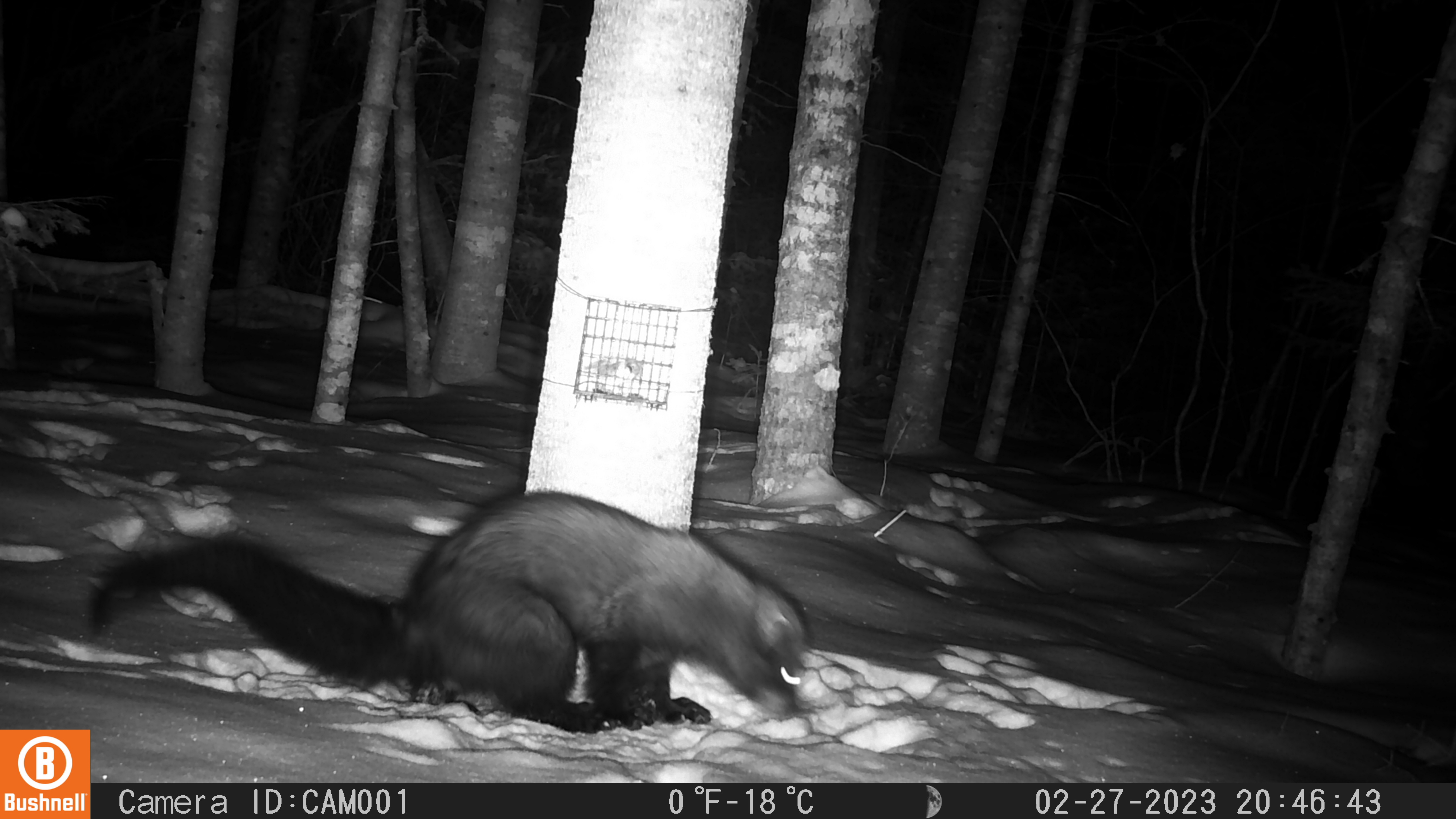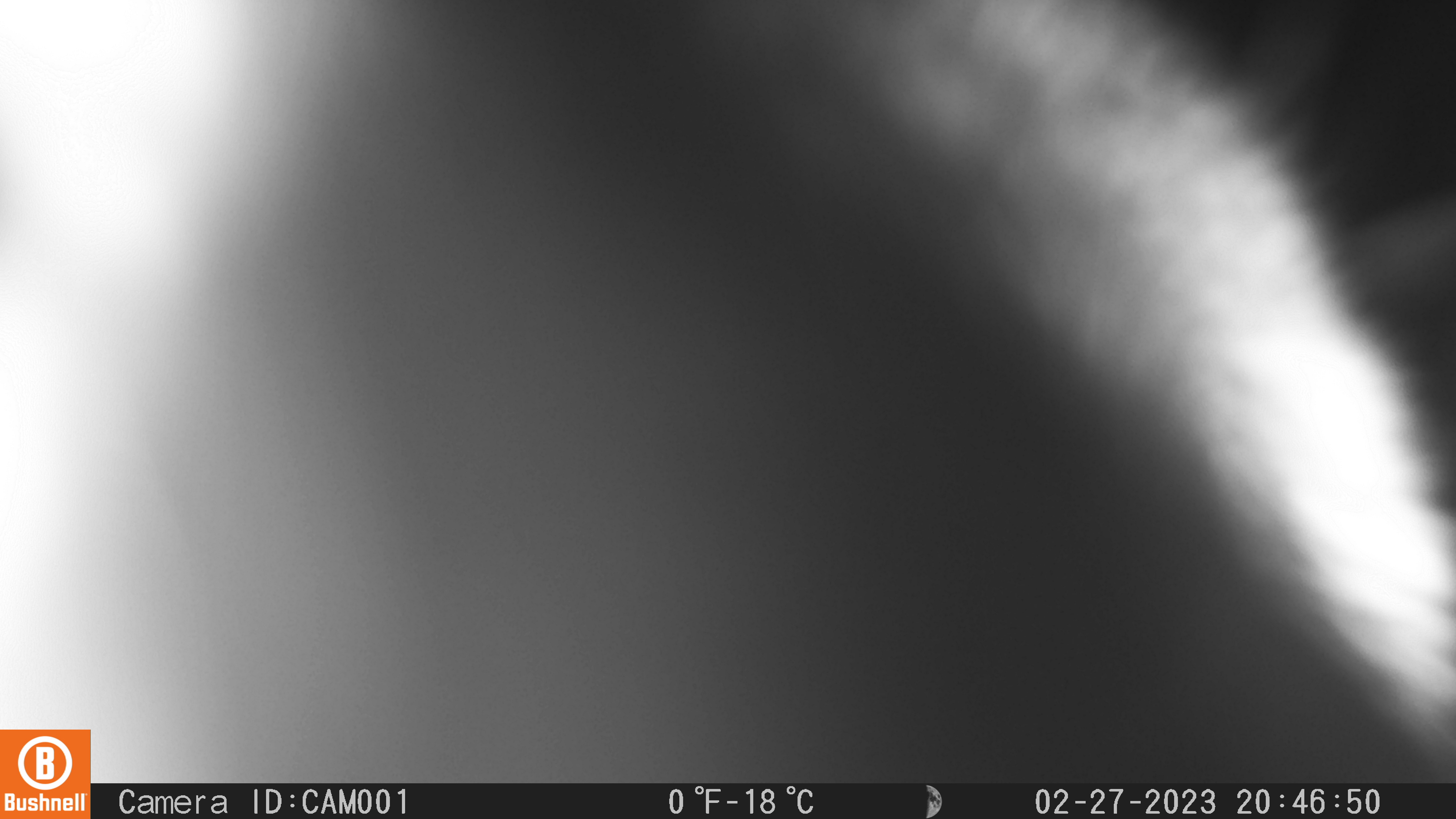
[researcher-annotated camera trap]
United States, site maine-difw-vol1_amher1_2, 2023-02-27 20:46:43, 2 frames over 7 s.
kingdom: Animalia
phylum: Chordata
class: Mammalia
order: Carnivora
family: Mustelidae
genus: Pekania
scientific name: Pekania pennanti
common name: fisher